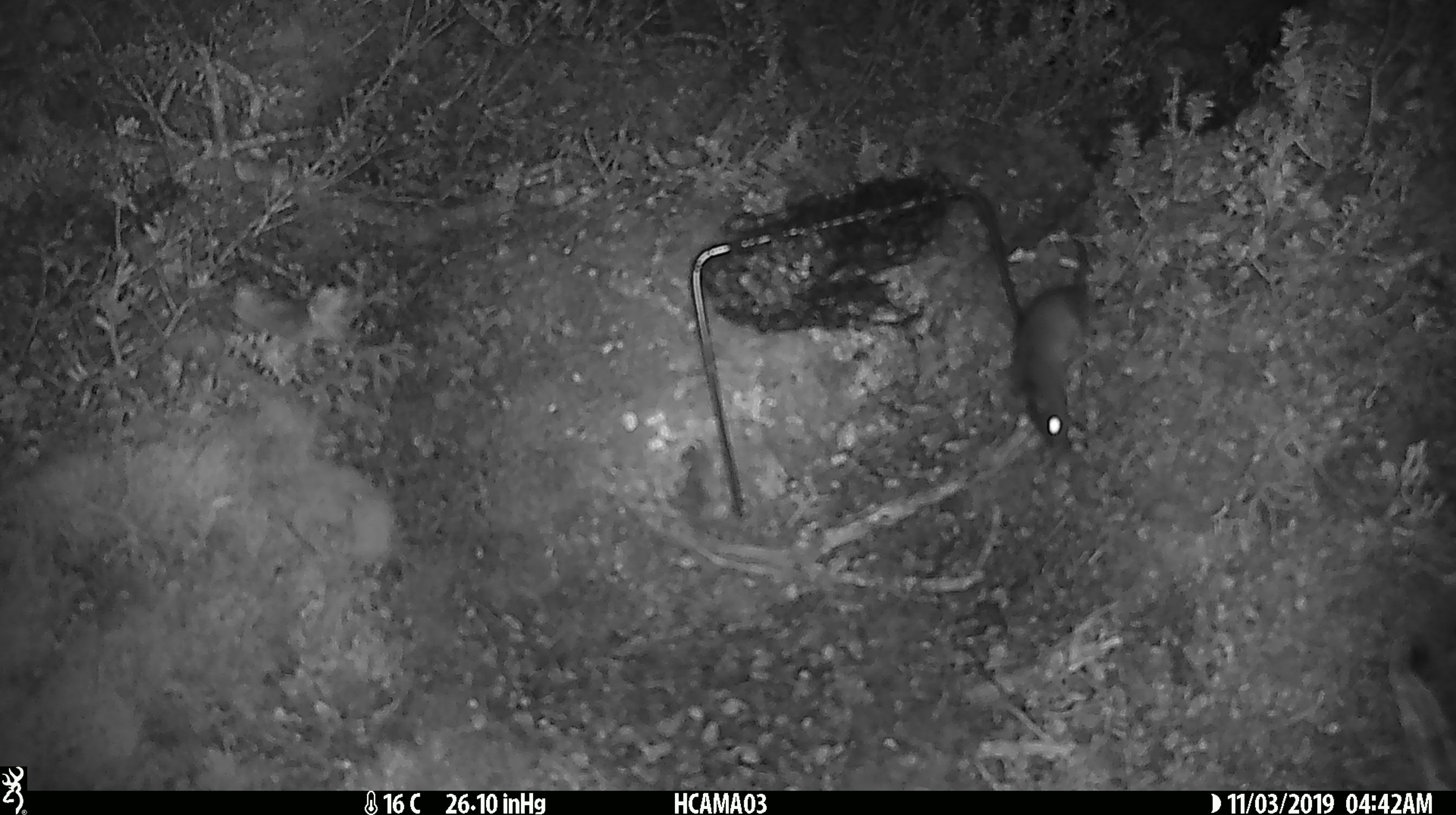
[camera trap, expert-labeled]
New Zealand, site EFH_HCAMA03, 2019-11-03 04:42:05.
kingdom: Animalia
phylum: Chordata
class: Mammalia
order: Rodentia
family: Muridae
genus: Mus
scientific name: Mus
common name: mouse